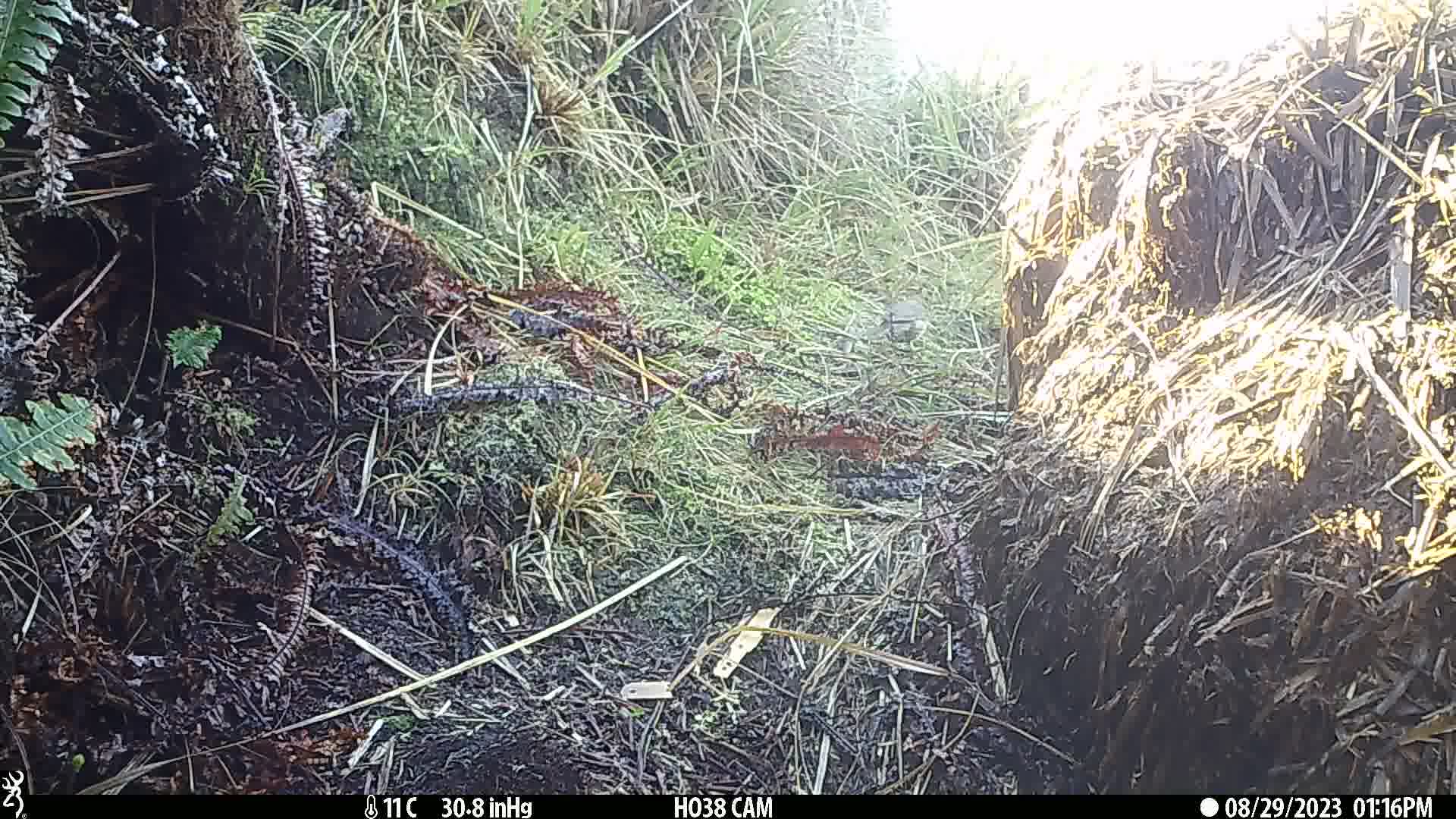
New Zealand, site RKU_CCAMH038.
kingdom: Animalia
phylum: Chordata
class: Aves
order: Passeriformes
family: Turdidae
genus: Turdus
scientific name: Turdus philomelos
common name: song thrush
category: thrush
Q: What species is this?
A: Thrush (song thrush) (Turdus philomelos).